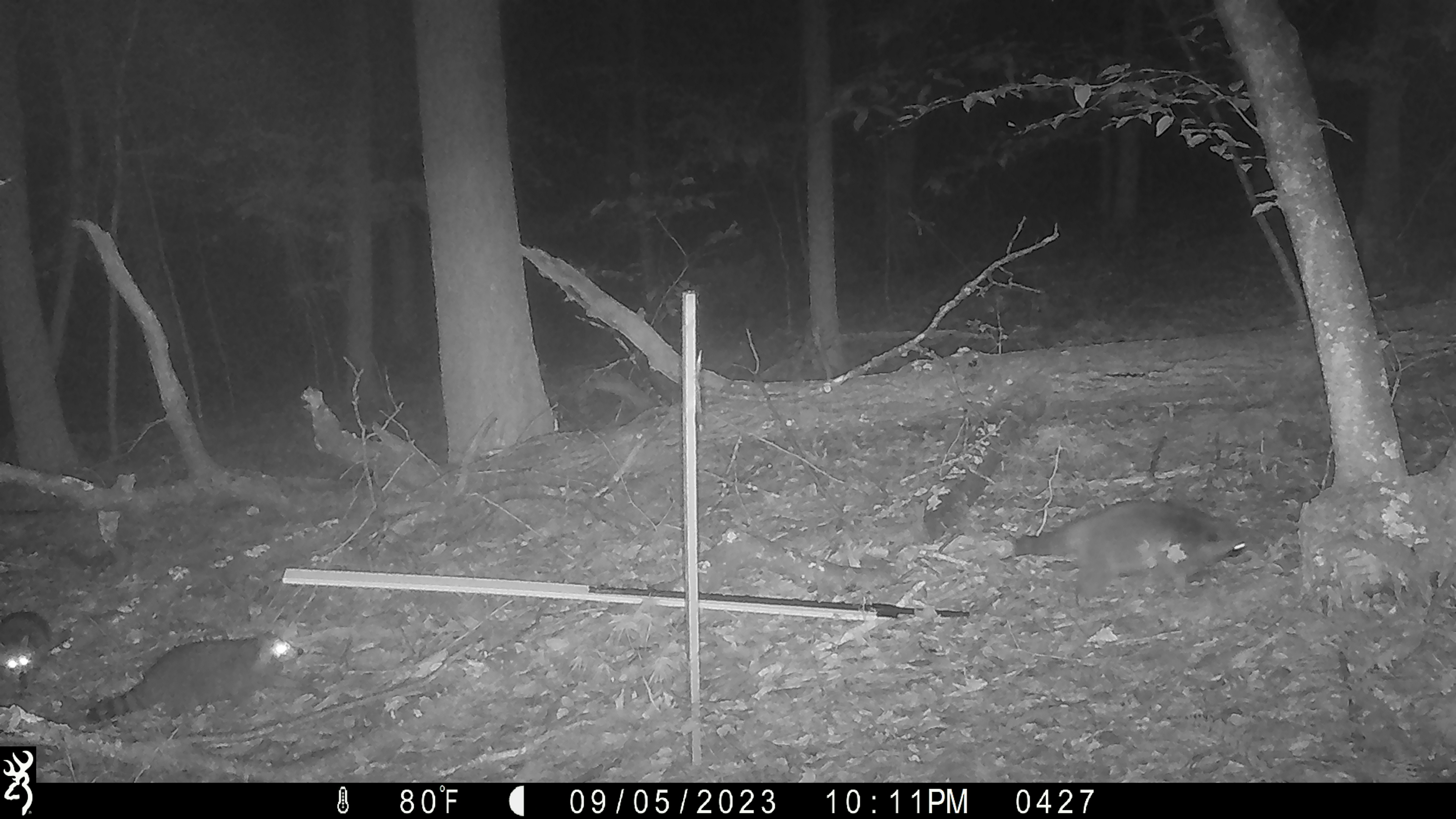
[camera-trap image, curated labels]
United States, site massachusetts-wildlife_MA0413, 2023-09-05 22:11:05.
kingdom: Animalia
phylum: Chordata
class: Mammalia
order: Carnivora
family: Procyonidae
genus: Procyon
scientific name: Procyon lotor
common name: raccoon